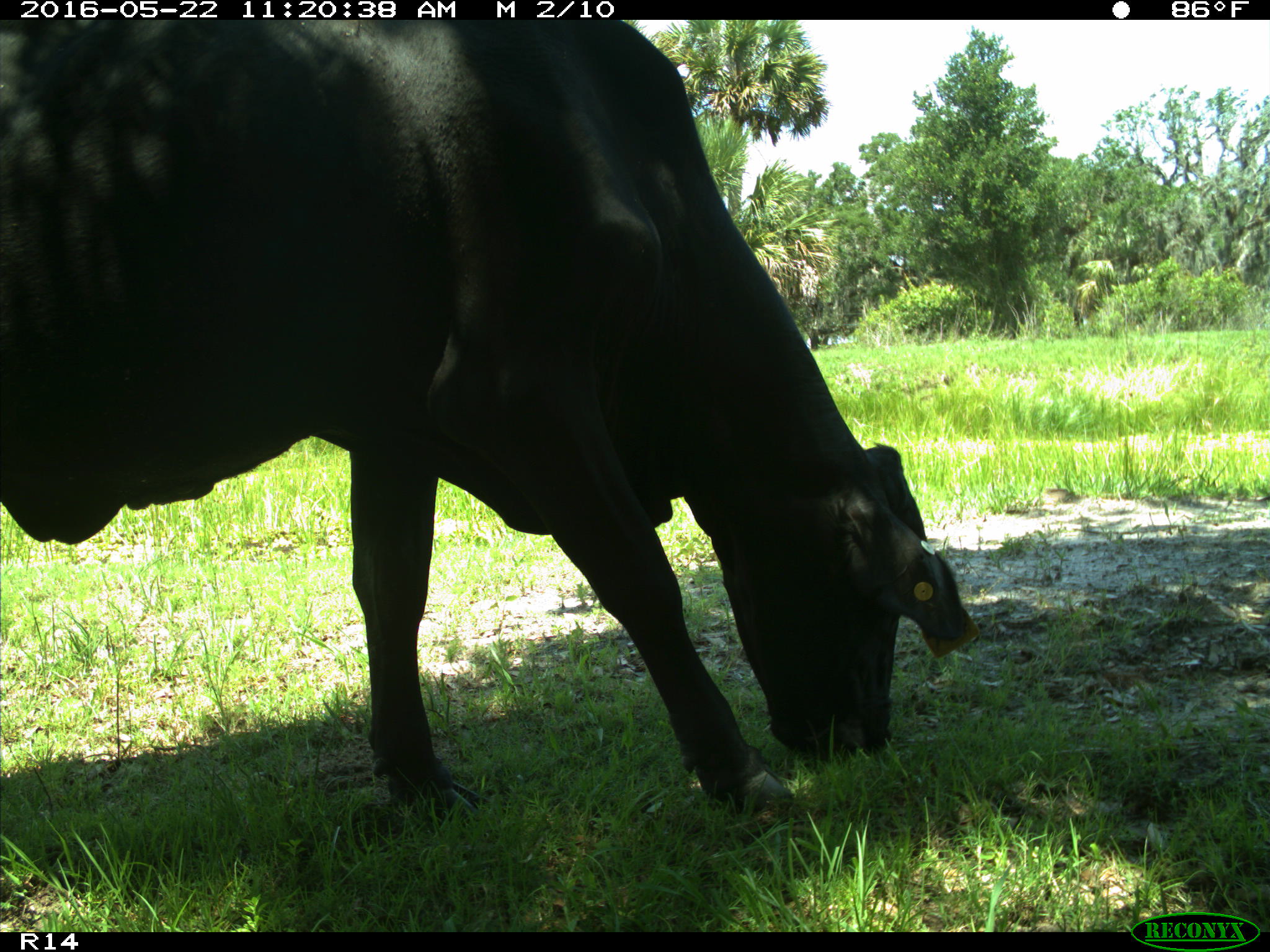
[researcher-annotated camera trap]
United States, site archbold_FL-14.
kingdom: Animalia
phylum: Chordata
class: Mammalia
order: Artiodactyla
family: Bovidae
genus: Bos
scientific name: Bos taurus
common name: domestic cow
Bos taurus (domestic cow).